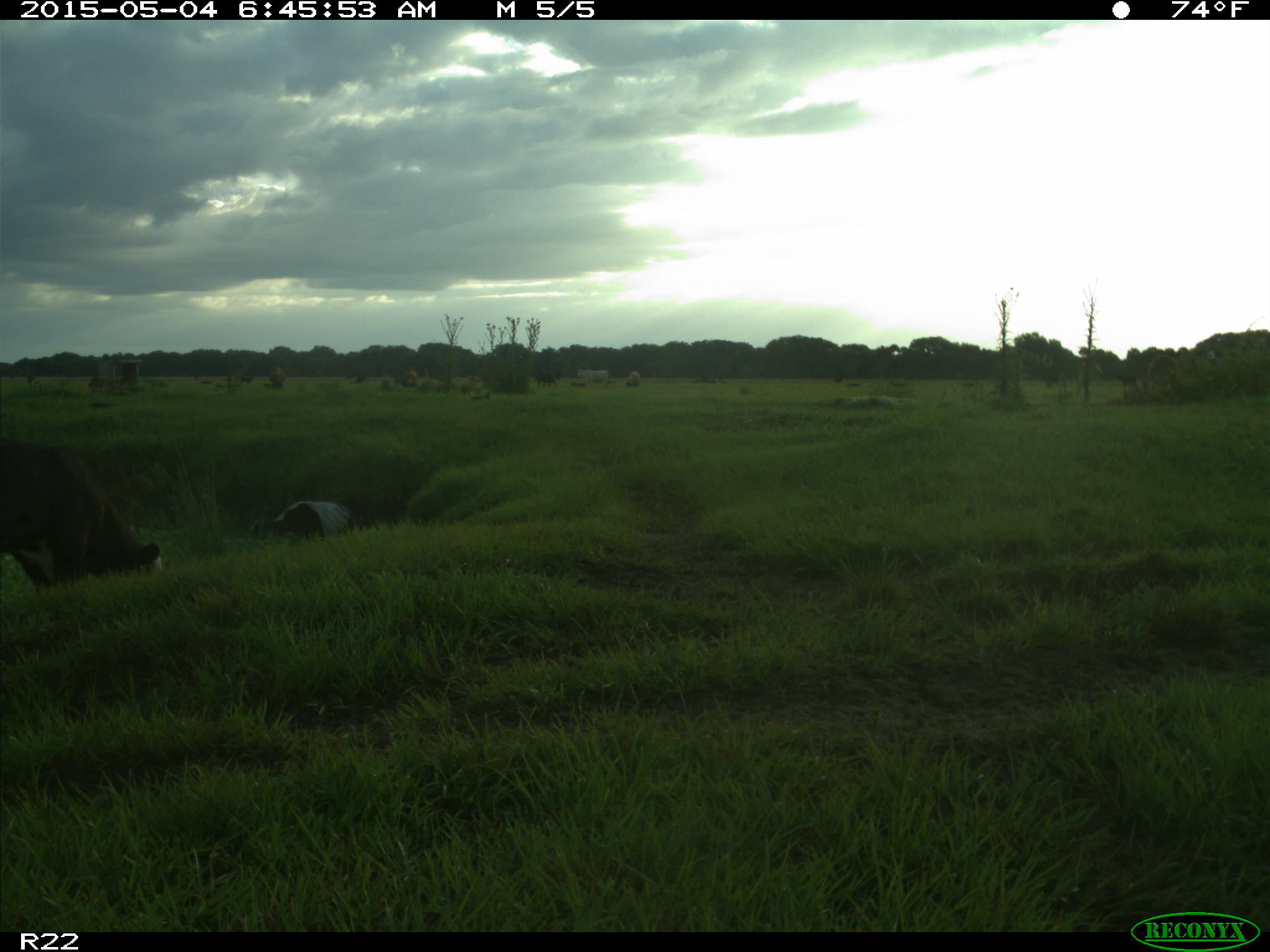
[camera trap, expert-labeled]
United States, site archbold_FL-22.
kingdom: Animalia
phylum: Chordata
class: Mammalia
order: Artiodactyla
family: Bovidae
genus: Bos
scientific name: Bos taurus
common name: domestic cow